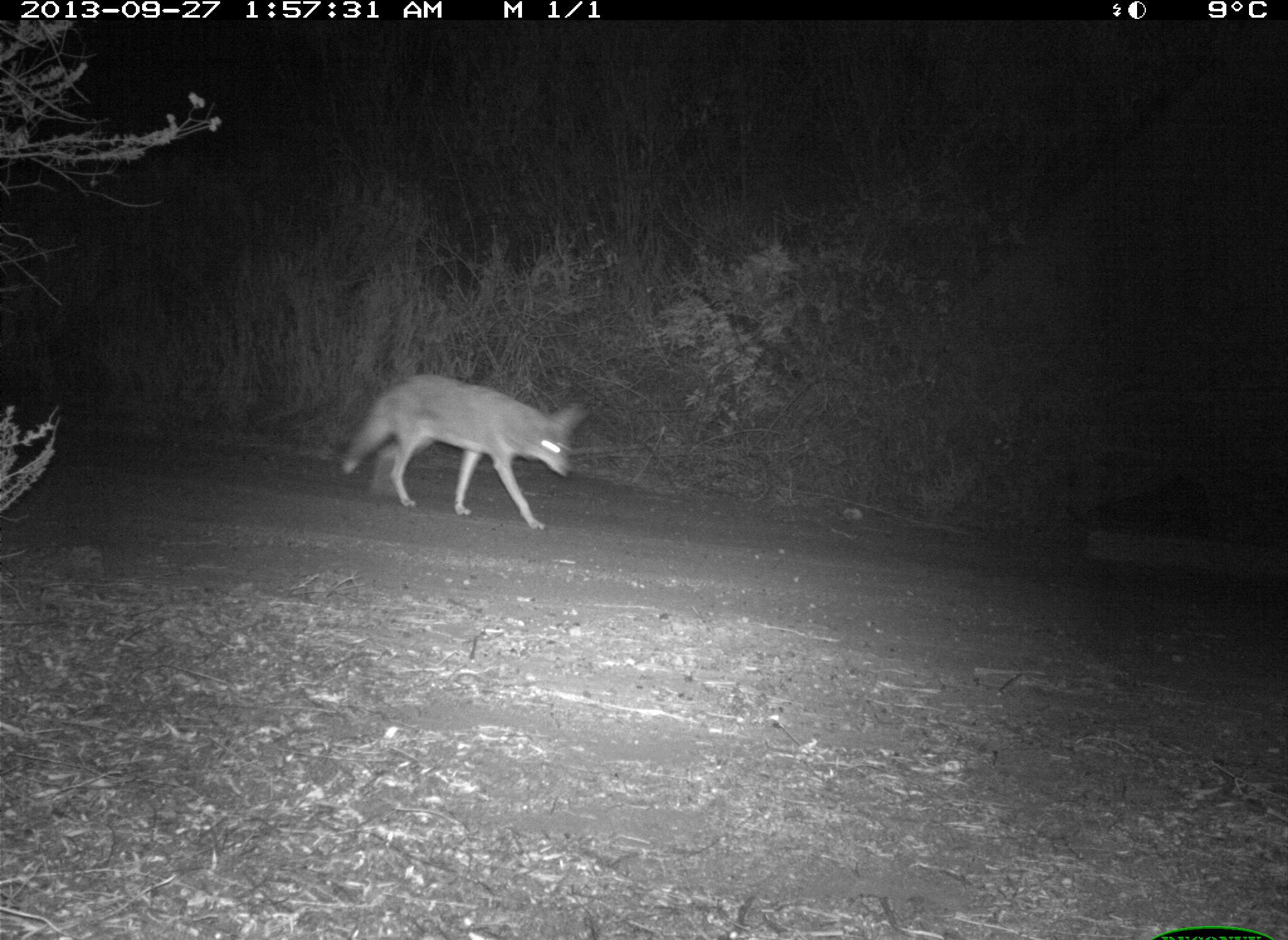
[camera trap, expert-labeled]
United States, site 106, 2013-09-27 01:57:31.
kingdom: Animalia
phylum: Chordata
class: Mammalia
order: Carnivora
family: Canidae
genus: Canis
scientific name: Canis latrans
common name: coyote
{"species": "coyote (Canis latrans)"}